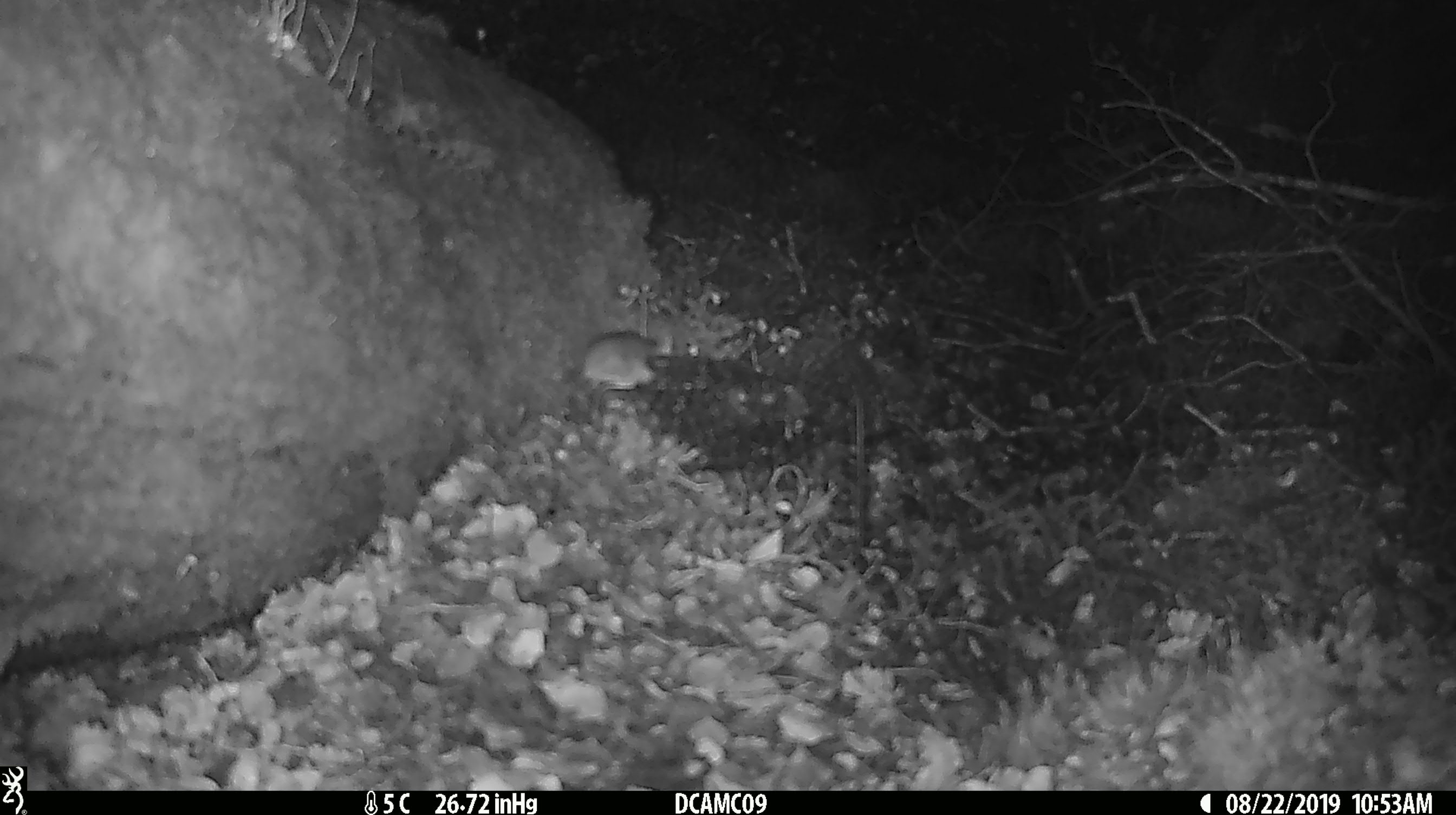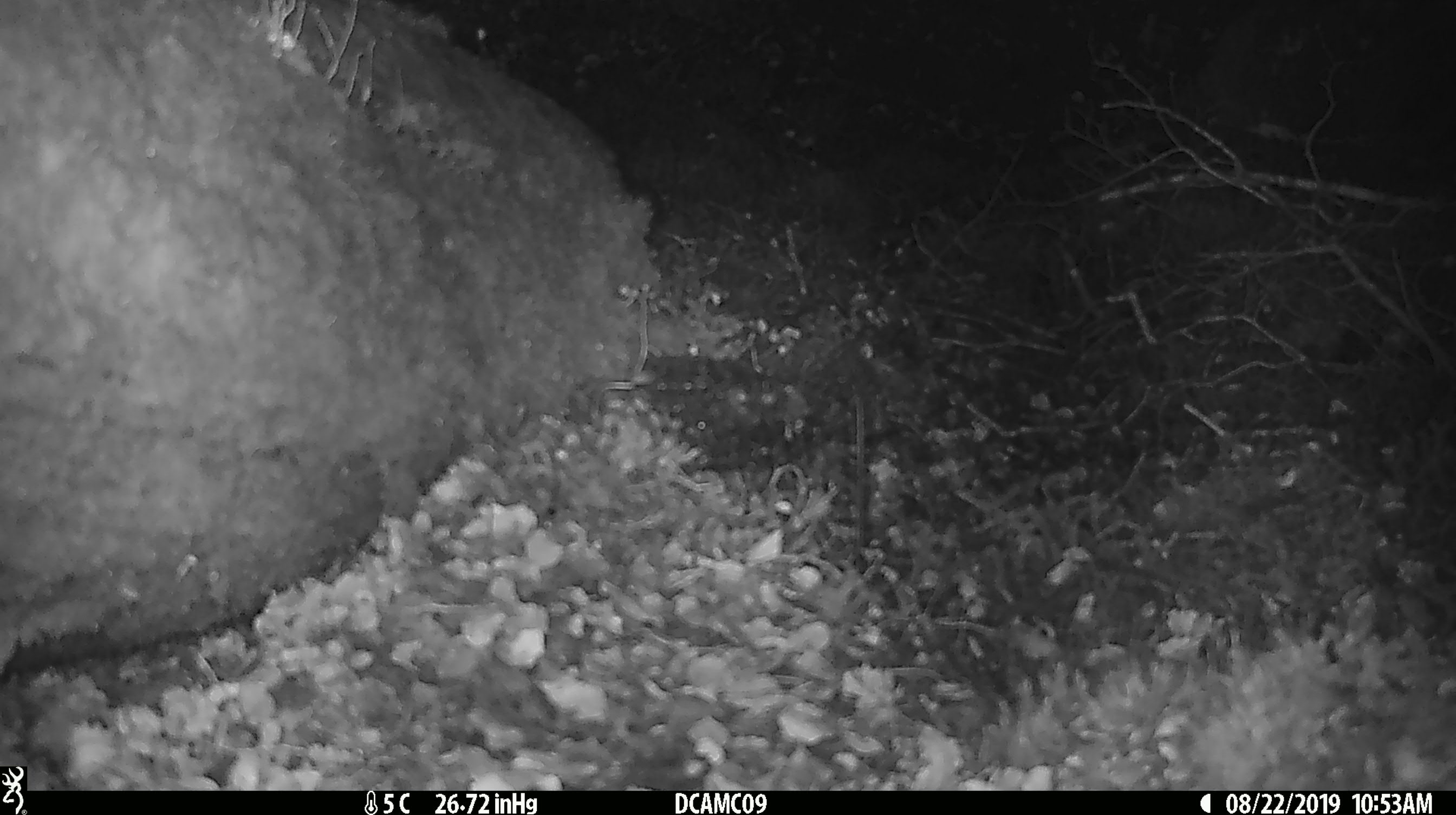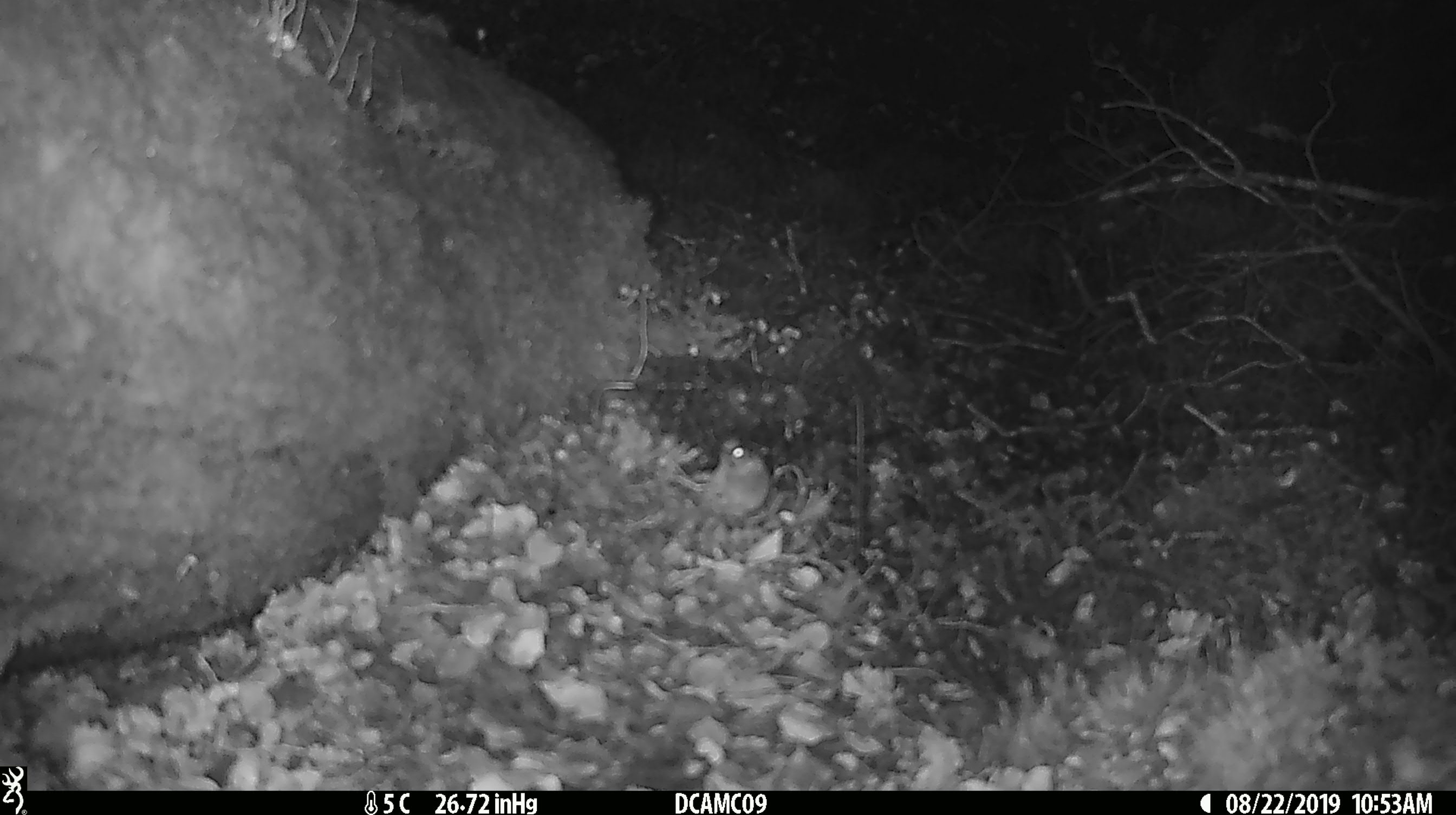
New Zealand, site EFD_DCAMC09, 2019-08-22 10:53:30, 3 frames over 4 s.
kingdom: Animalia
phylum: Chordata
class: Mammalia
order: Rodentia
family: Muridae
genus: Mus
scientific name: Mus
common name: mouse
Mouse (Mus).